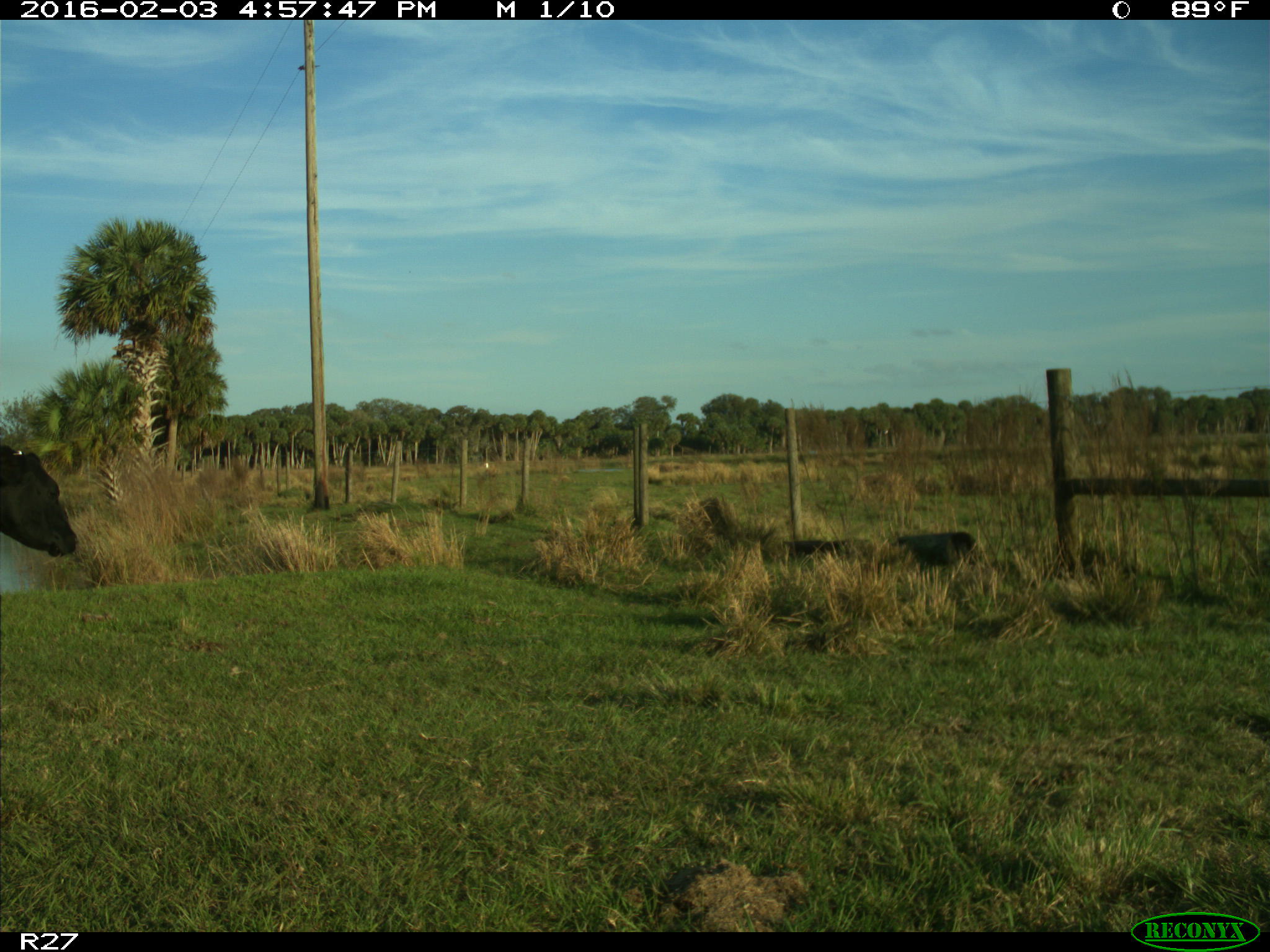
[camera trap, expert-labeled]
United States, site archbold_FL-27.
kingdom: Animalia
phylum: Chordata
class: Mammalia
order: Artiodactyla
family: Bovidae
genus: Bos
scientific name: Bos taurus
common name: domestic cow